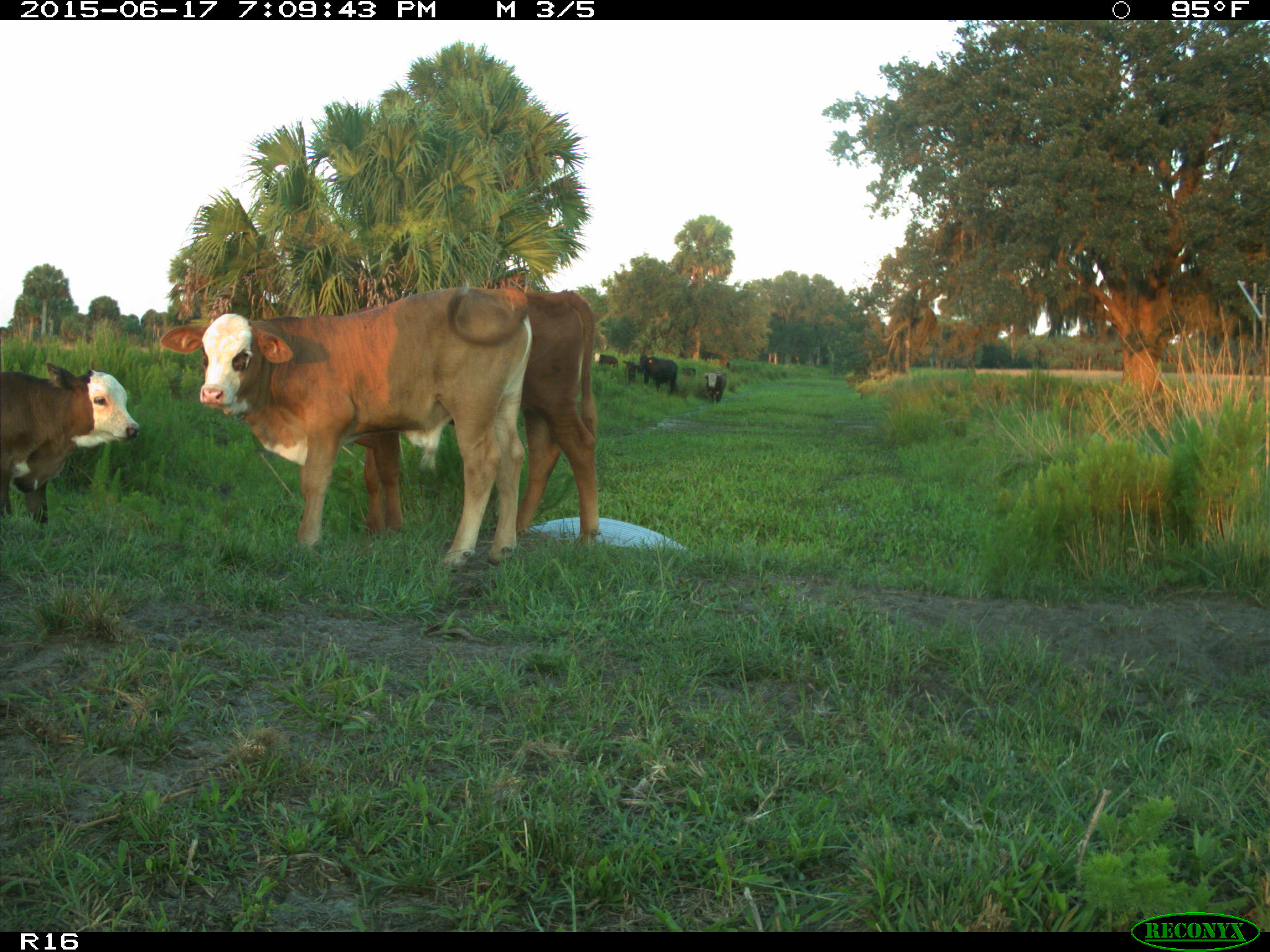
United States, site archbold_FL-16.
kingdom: Animalia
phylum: Chordata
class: Mammalia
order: Artiodactyla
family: Bovidae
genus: Bos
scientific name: Bos taurus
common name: domestic cow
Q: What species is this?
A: Bos taurus (domestic cow).